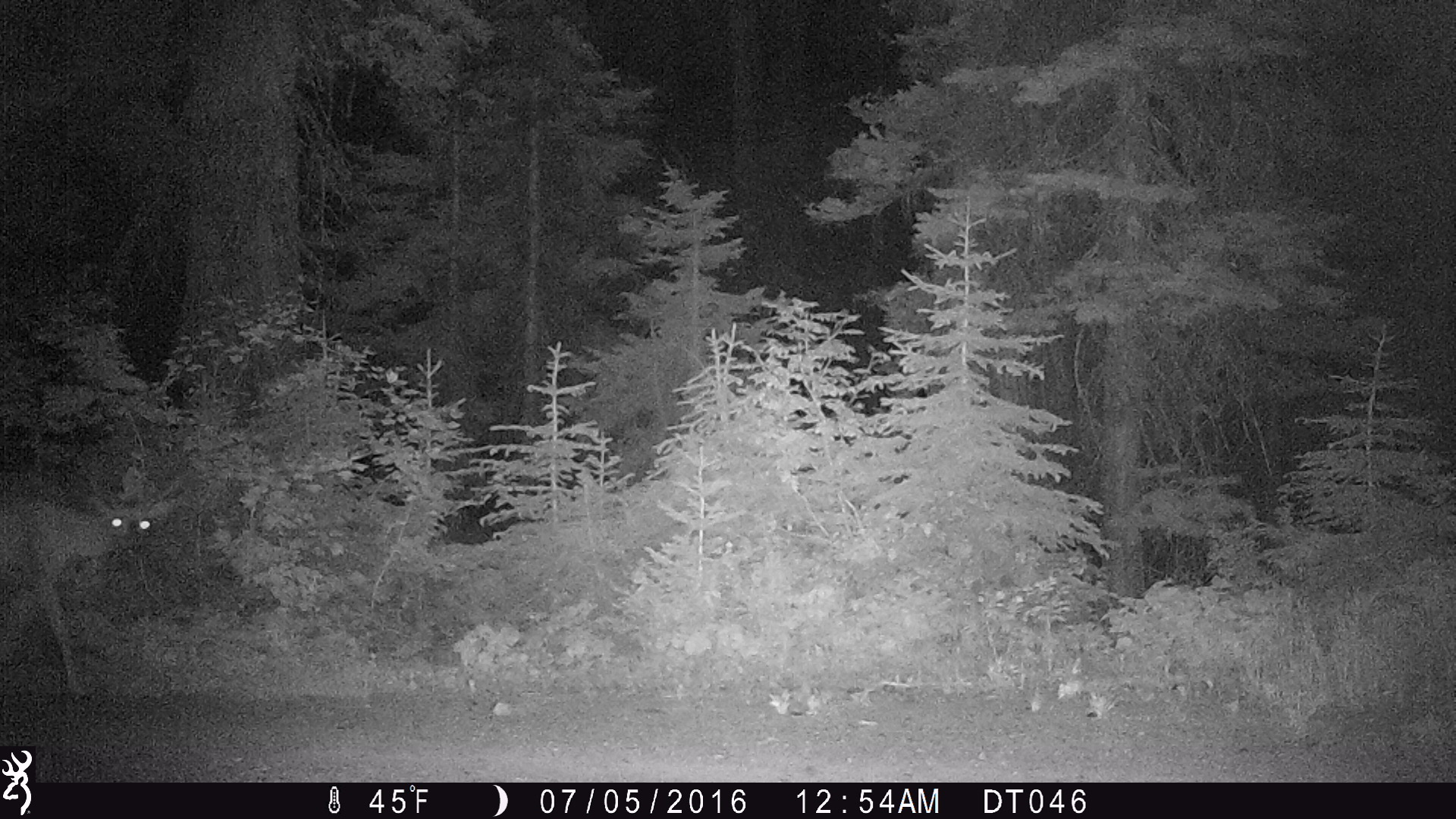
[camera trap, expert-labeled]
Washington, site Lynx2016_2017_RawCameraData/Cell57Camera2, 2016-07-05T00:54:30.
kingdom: Animalia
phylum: Chordata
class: Mammalia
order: Artiodactyla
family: Cervidae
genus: Odocoileus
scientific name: Odocoileus hemionus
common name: mule deer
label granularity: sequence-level